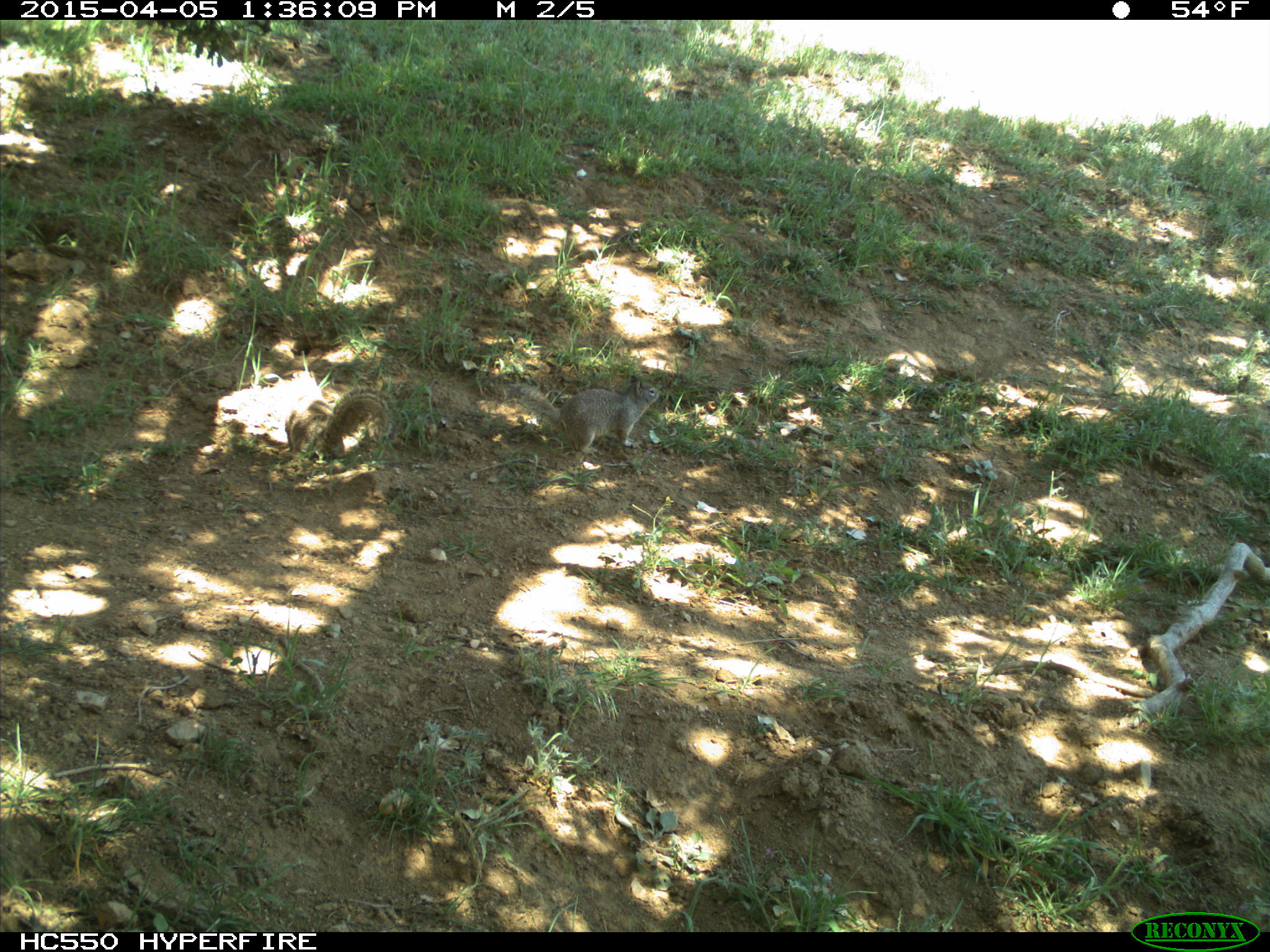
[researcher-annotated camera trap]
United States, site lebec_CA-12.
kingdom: Animalia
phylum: Chordata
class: Mammalia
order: Rodentia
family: Sciuridae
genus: Otospermophilus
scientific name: Otospermophilus beecheyi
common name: california ground squirrel